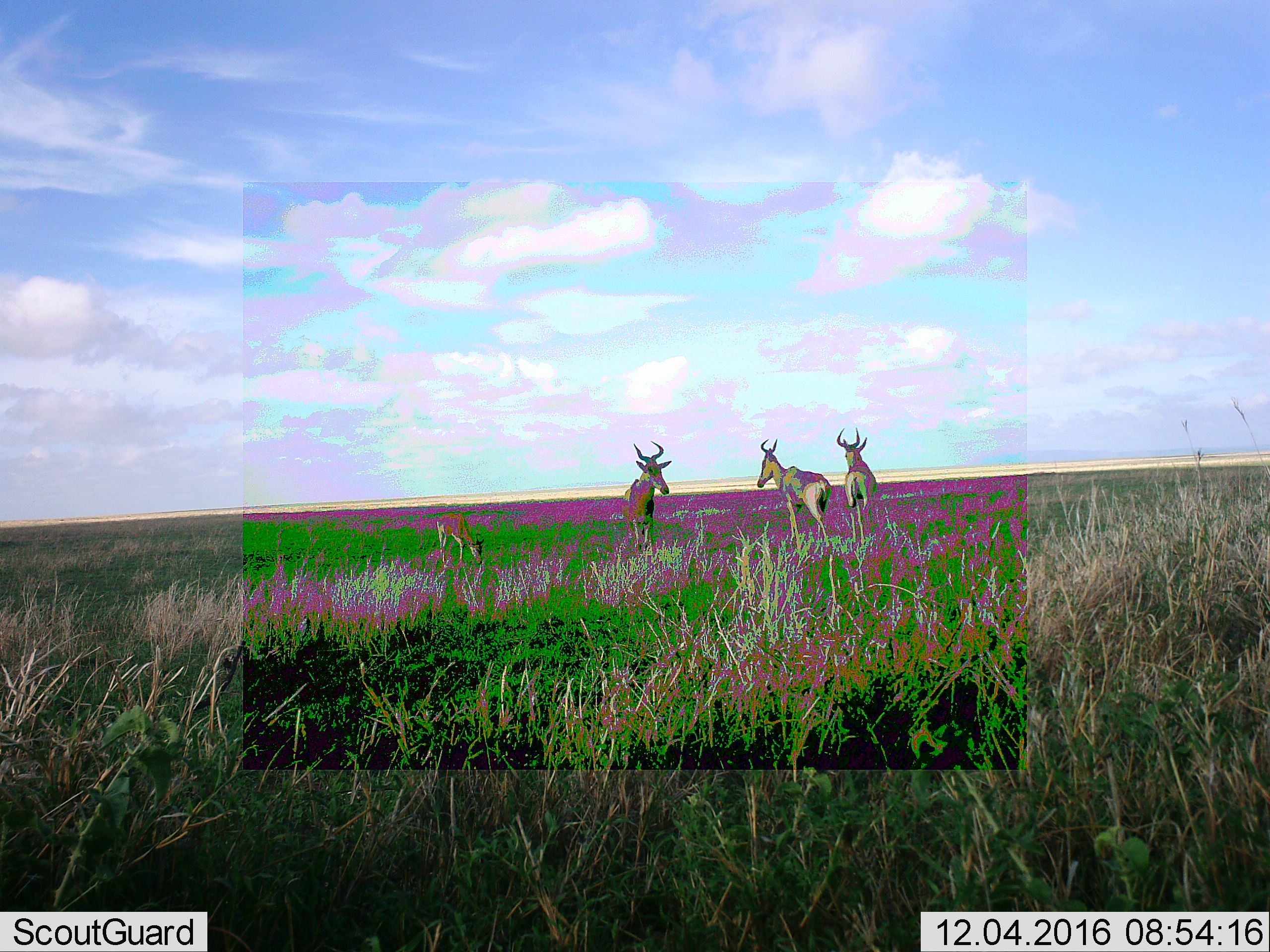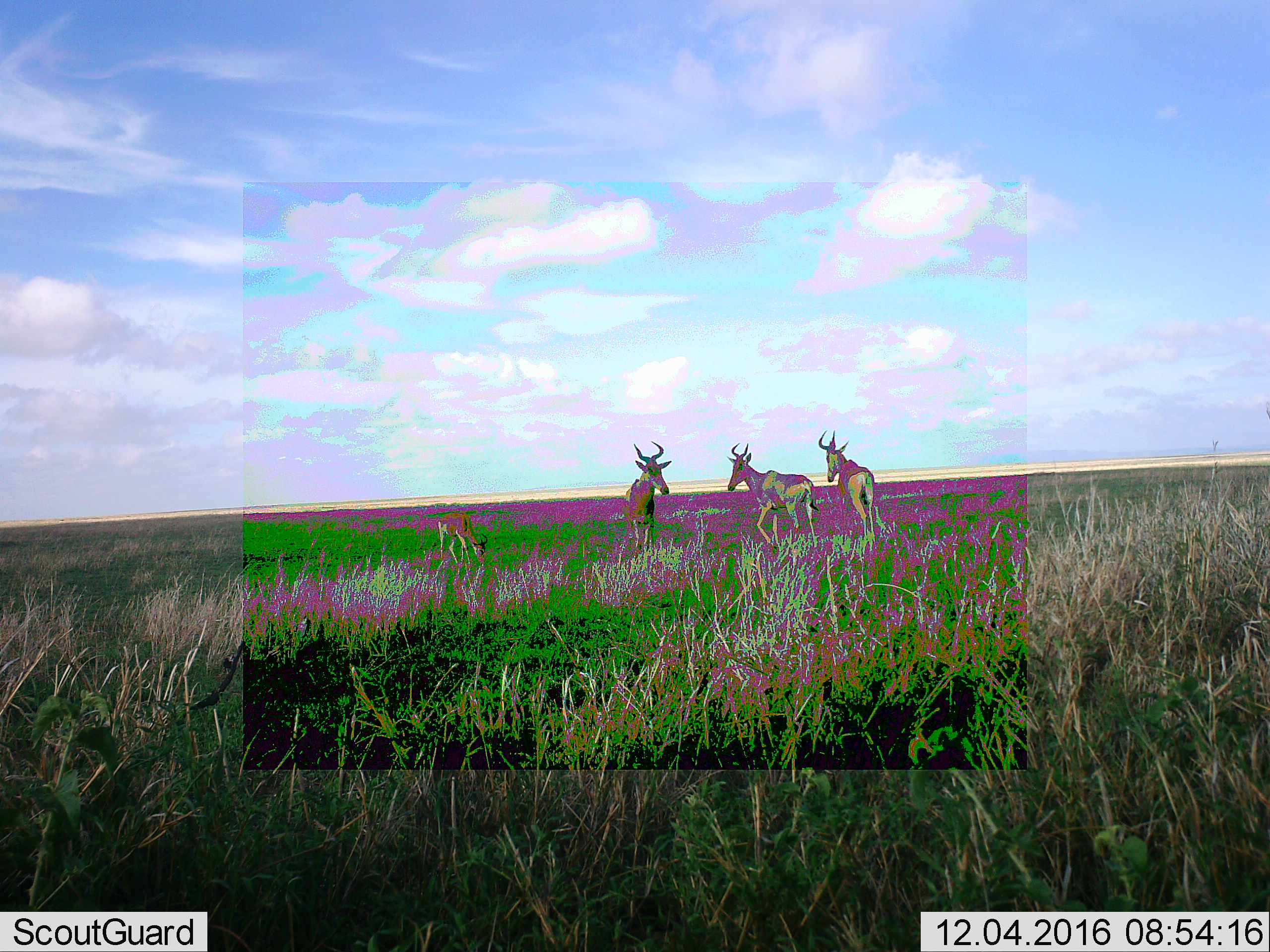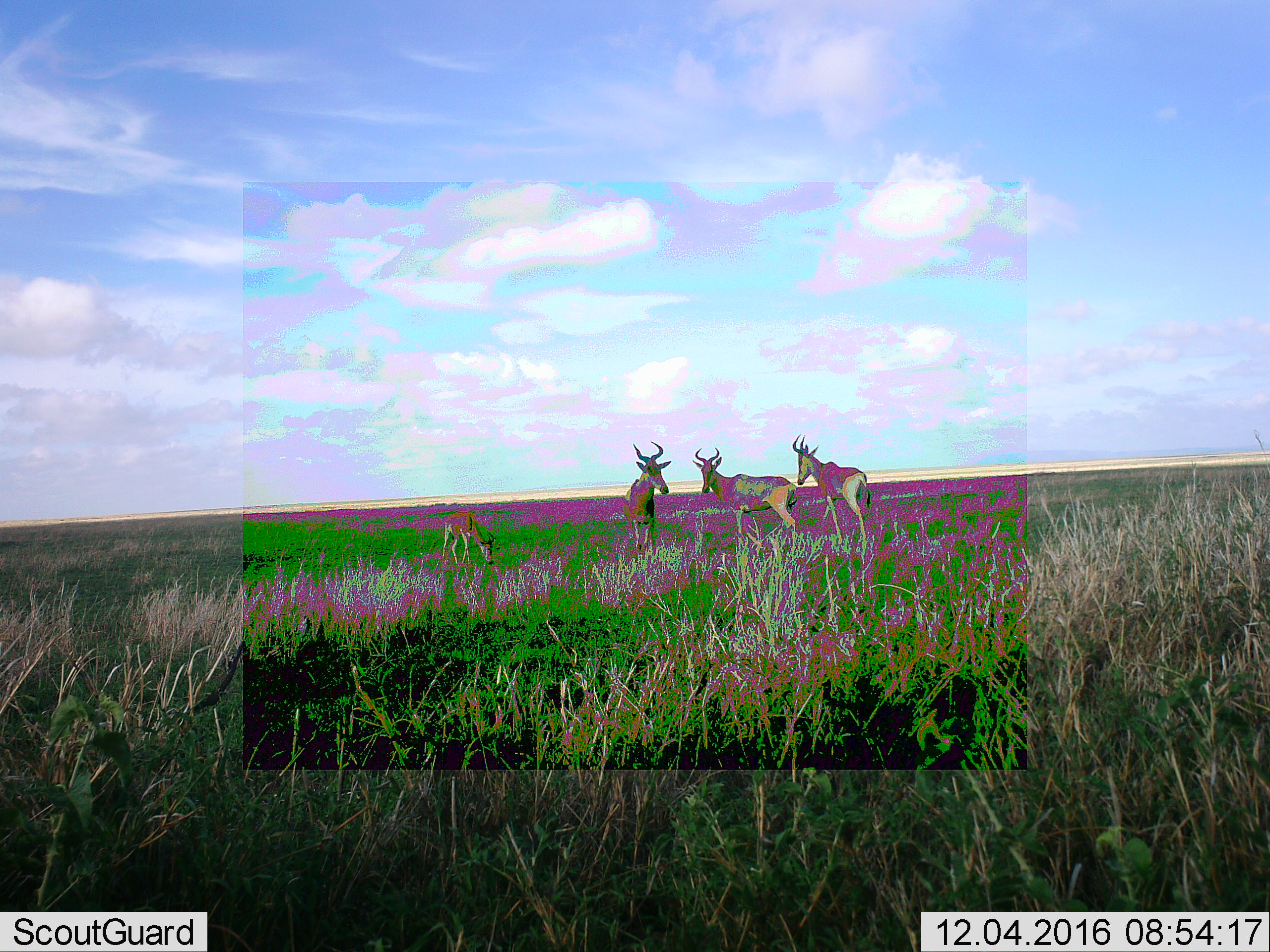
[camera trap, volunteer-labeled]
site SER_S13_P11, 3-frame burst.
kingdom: Animalia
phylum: Chordata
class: Mammalia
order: Artiodactyla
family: Bovidae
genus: Alcelaphus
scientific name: Alcelaphus buselaphus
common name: hartebeest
Hartebeest (Alcelaphus buselaphus), count 4. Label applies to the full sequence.